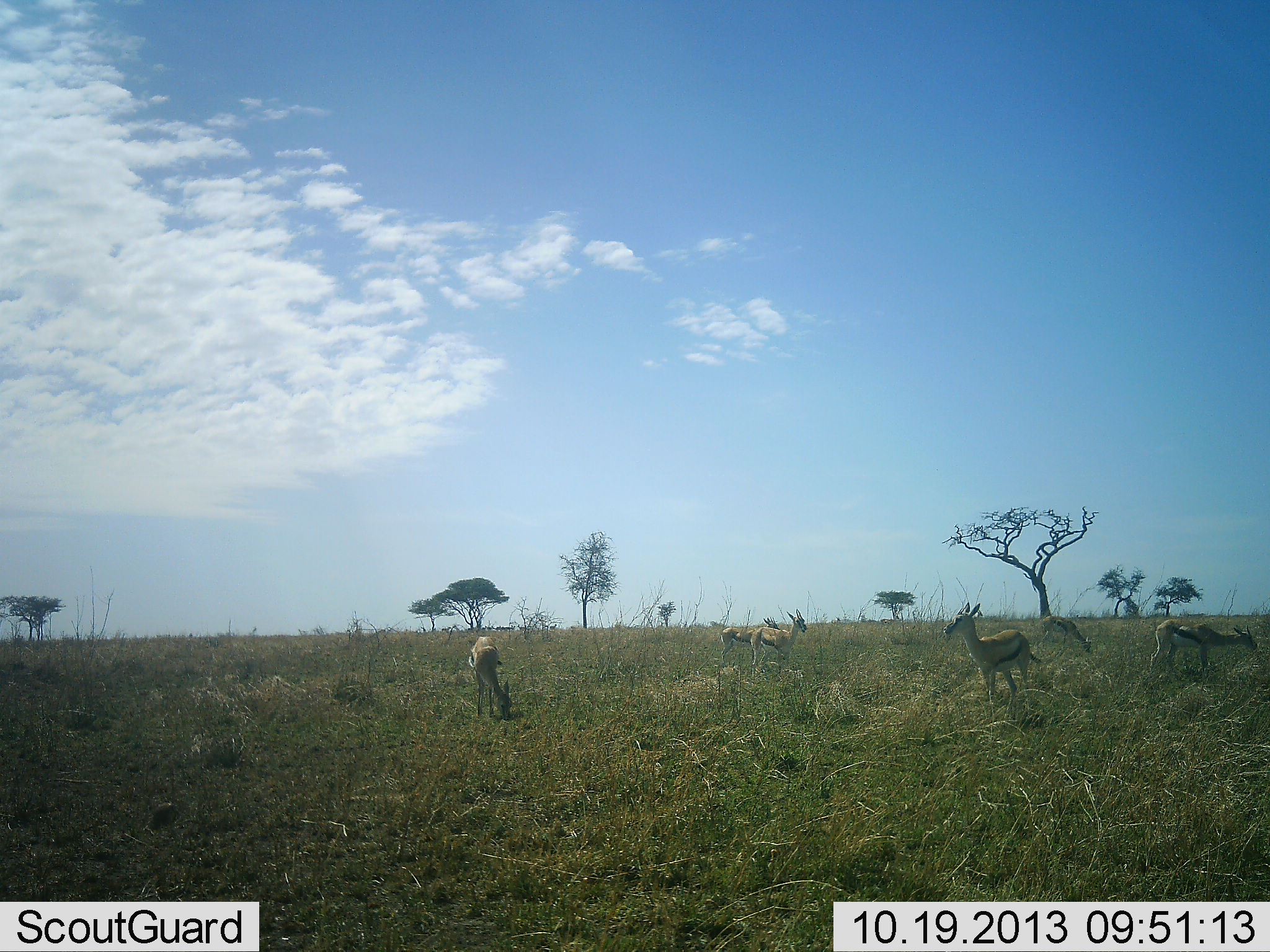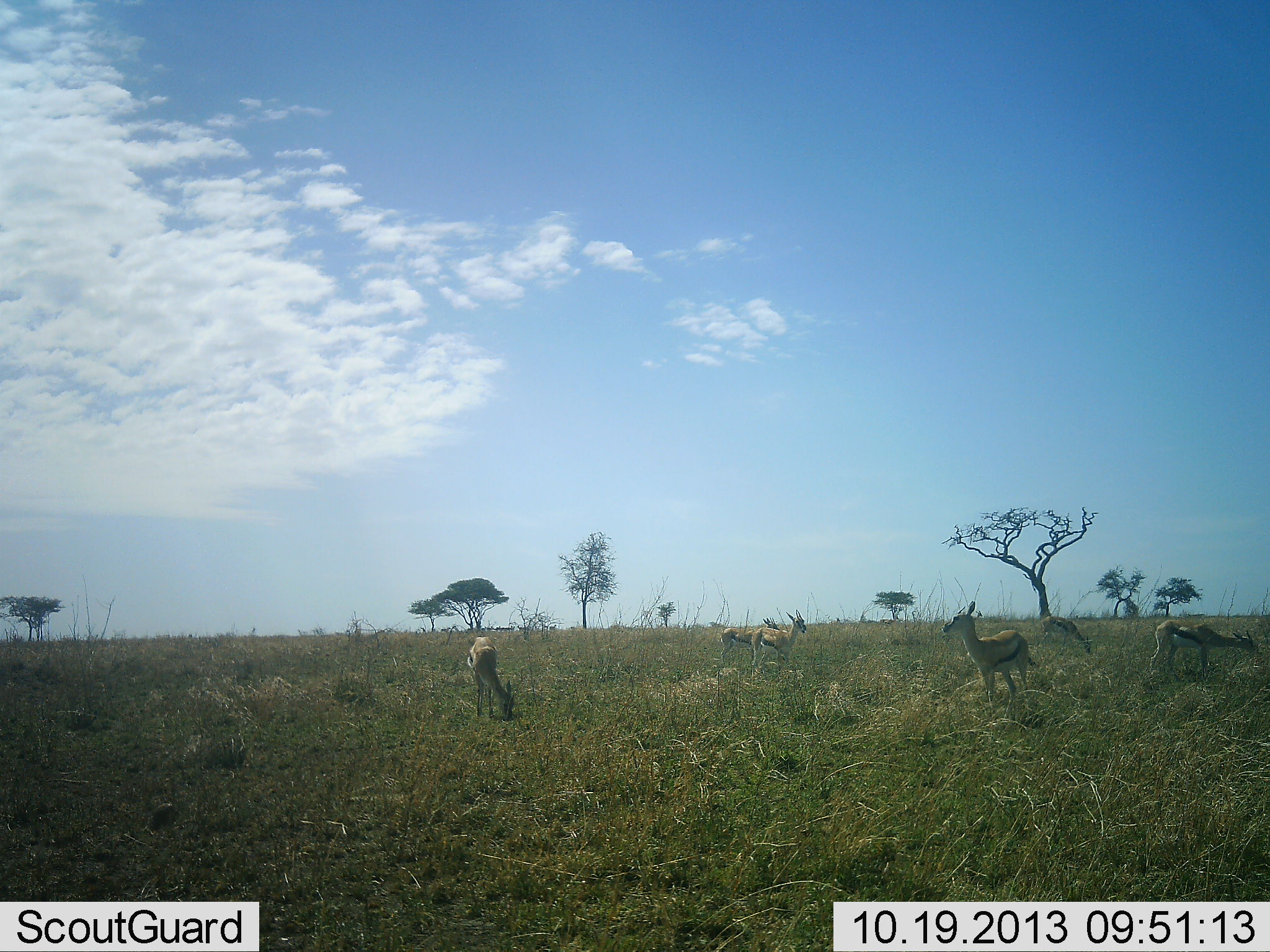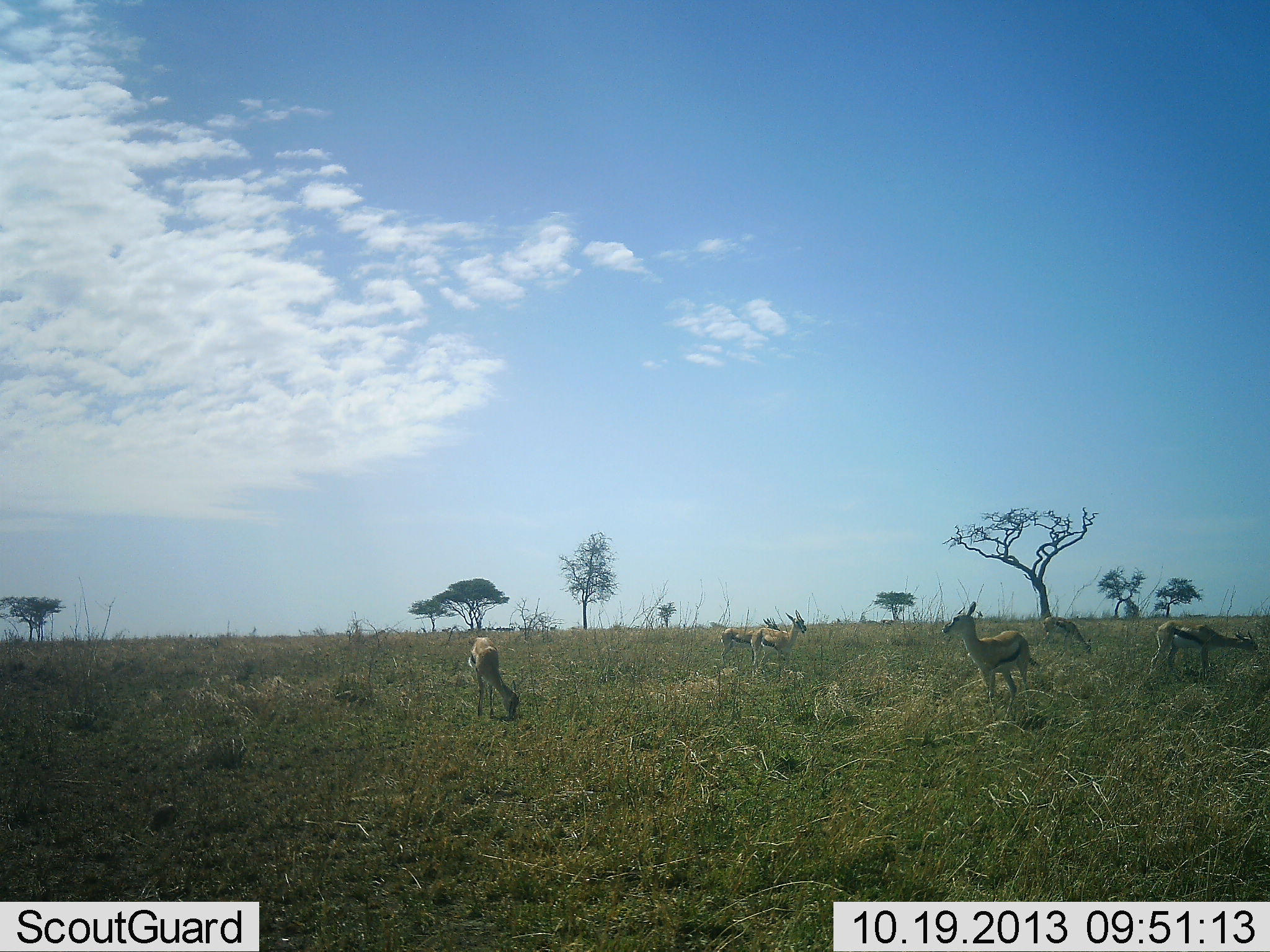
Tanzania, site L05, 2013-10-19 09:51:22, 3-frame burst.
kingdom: Animalia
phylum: Chordata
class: Mammalia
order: Artiodactyla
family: Bovidae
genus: Eudorcas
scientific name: Eudorcas thomsonii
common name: thomson's gazelle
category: gazellethomsons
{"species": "gazellethomsons (thomson's gazelle) (Eudorcas thomsonii)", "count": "6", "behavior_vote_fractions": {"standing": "90%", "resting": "0%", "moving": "10%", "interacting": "0%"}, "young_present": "0%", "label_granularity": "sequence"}